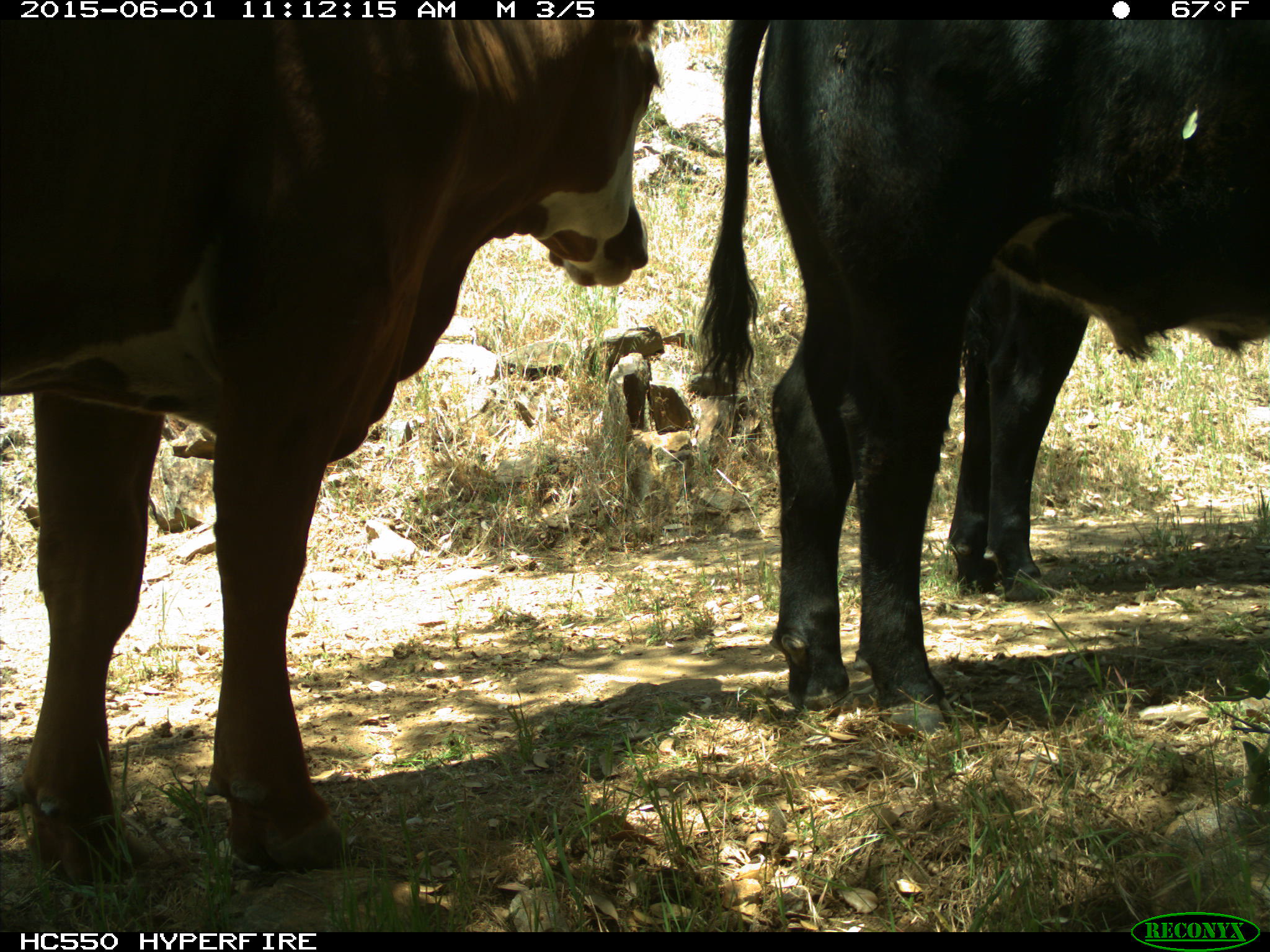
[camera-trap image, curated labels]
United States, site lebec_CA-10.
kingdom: Animalia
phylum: Chordata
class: Mammalia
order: Artiodactyla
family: Bovidae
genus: Bos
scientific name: Bos taurus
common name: domestic cow